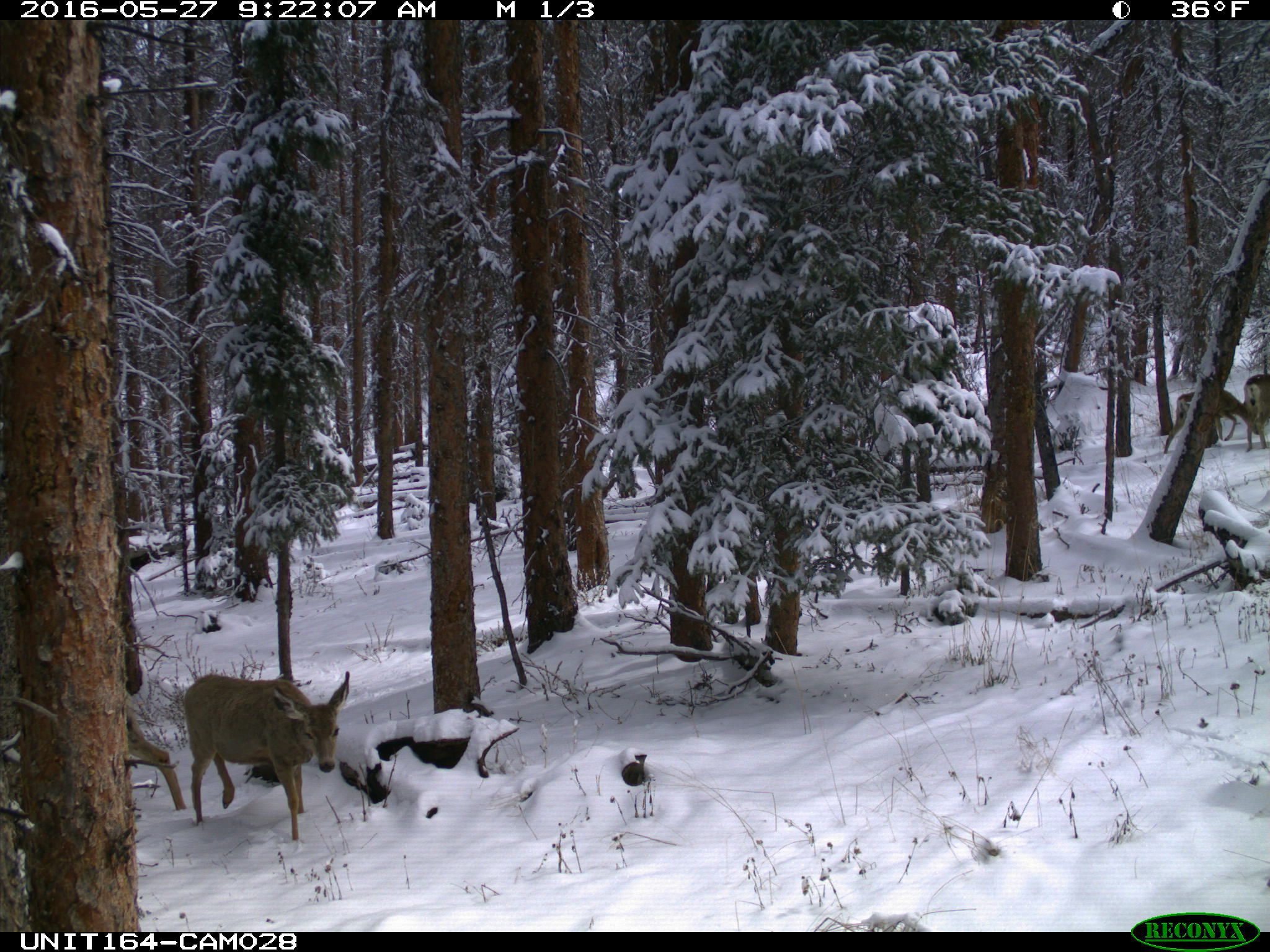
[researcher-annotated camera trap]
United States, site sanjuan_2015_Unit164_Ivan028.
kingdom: Animalia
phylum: Chordata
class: Mammalia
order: Artiodactyla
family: Cervidae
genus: Odocoileus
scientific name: Odocoileus hemionus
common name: mule deer